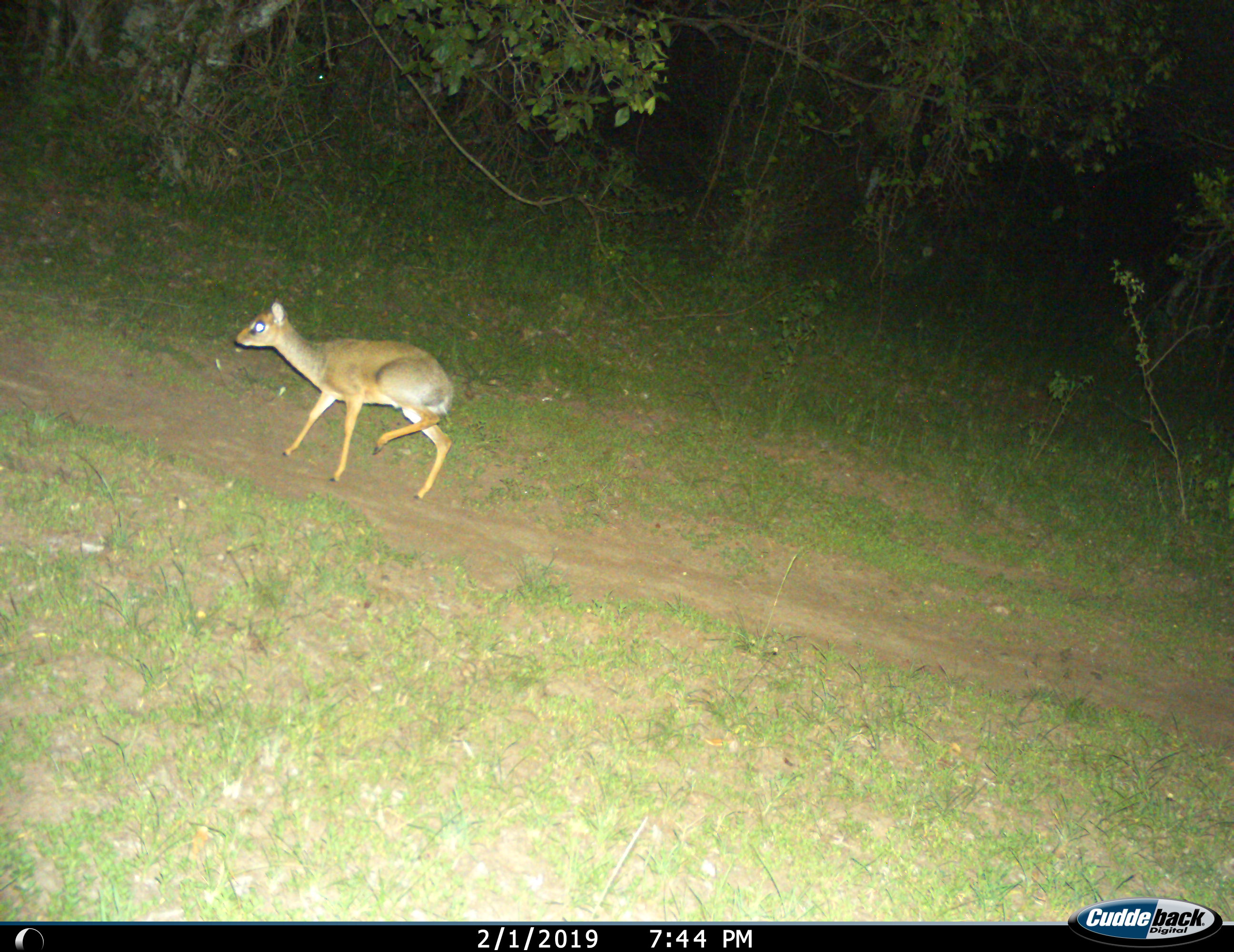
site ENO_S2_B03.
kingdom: Animalia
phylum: Chordata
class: Mammalia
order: Artiodactyla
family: Bovidae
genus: Madoqua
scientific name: Madoqua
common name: dik-dik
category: dikdik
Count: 1.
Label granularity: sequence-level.